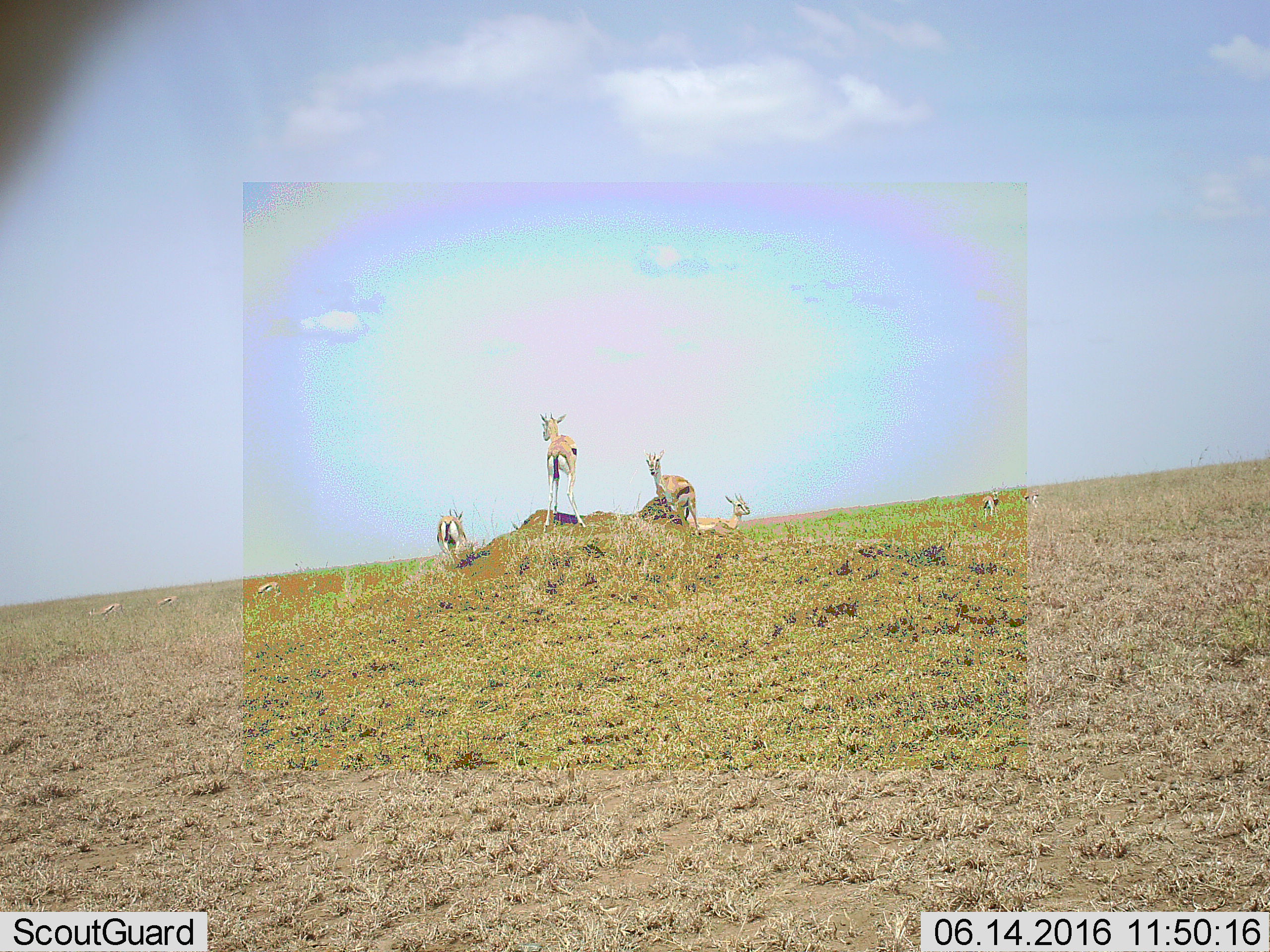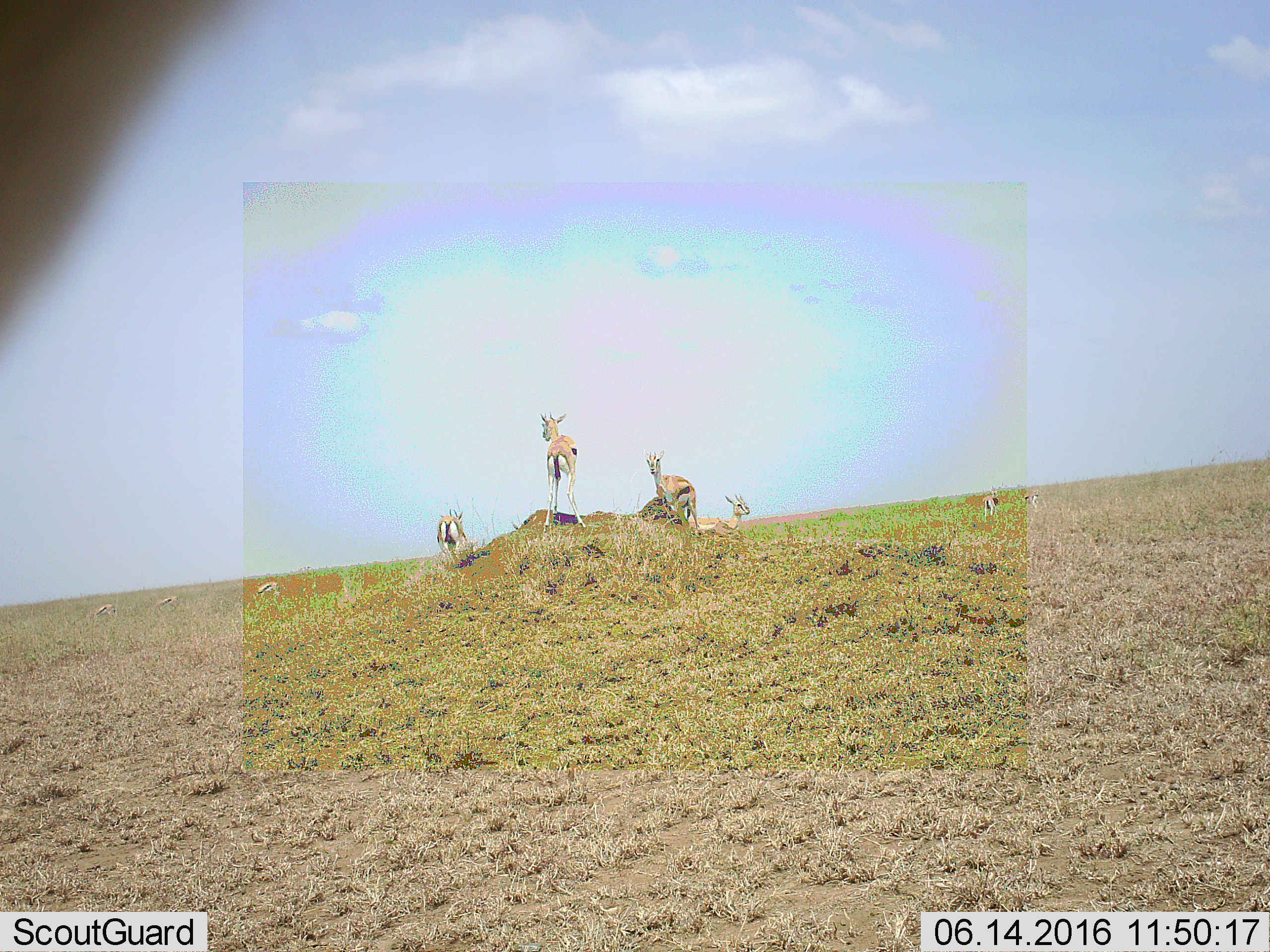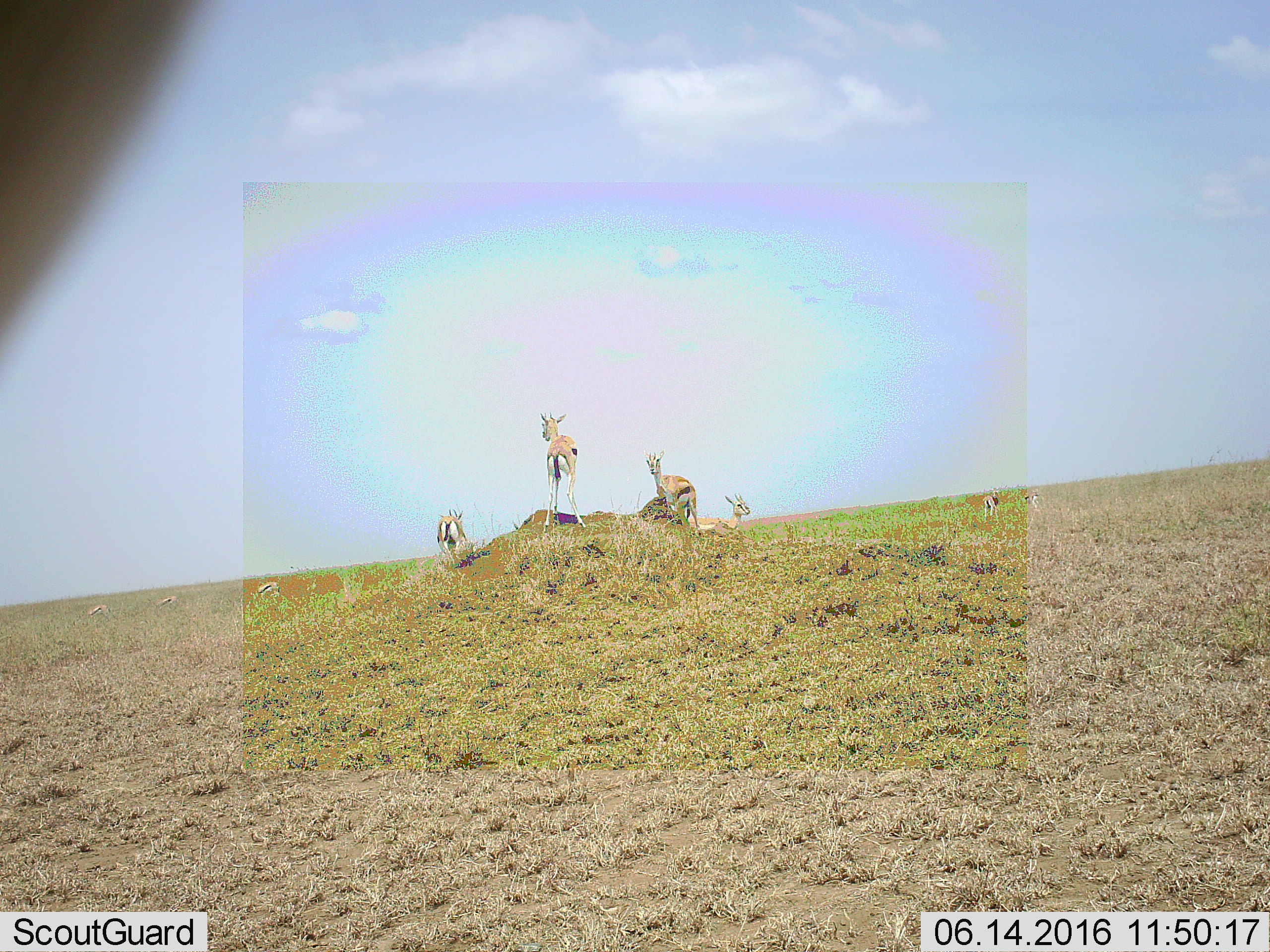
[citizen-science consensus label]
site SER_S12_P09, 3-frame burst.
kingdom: Animalia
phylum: Chordata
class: Mammalia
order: Artiodactyla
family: Bovidae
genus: Eudorcas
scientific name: Eudorcas thomsonii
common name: thomson's gazelle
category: gazellethomsons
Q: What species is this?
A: Gazellethomsons (thomson's gazelle) (Eudorcas thomsonii).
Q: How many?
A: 9.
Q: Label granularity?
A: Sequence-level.